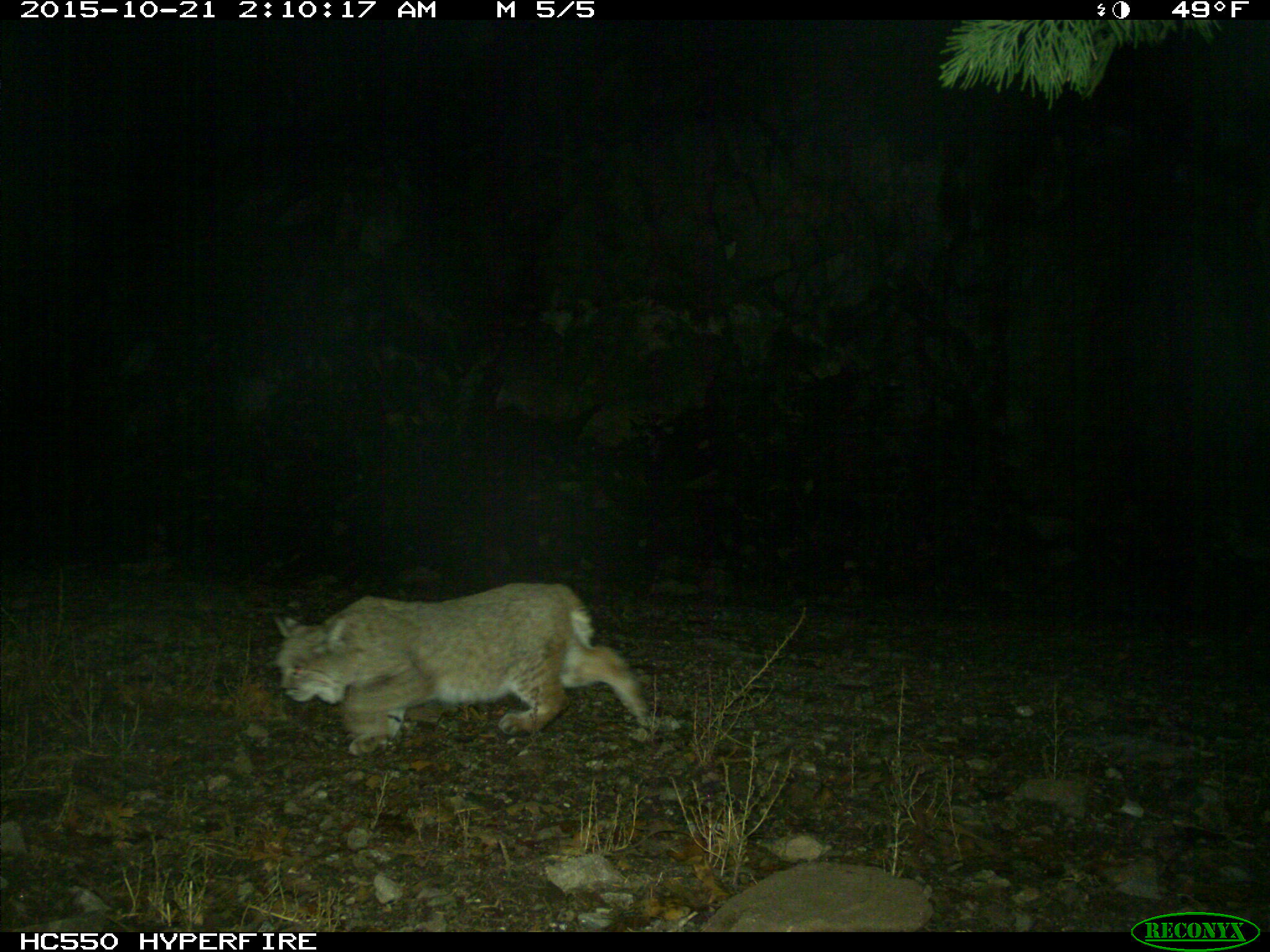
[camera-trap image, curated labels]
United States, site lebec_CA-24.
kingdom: Animalia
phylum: Chordata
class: Mammalia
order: Carnivora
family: Felidae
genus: Lynx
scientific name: Lynx rufus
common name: bobcat